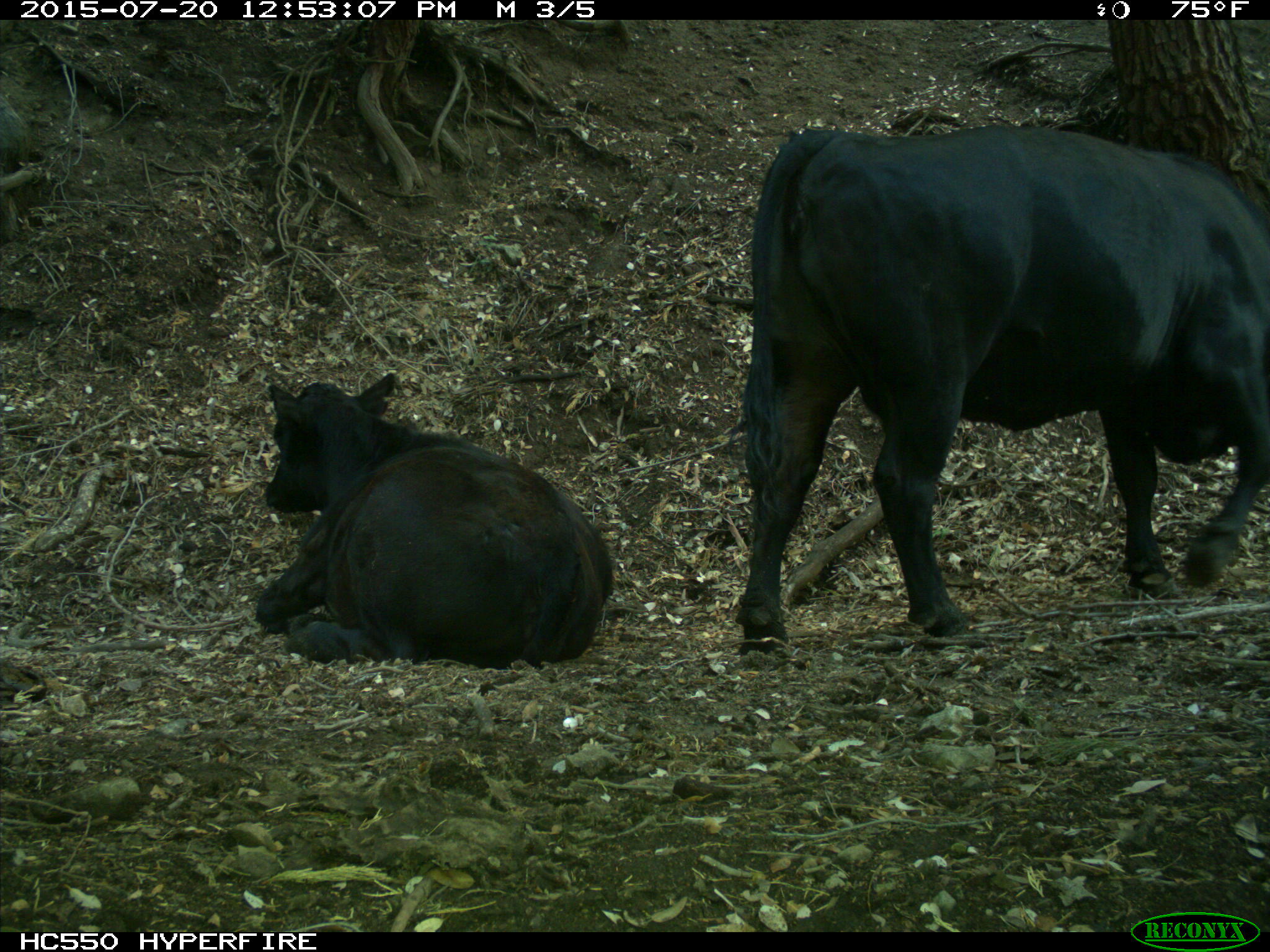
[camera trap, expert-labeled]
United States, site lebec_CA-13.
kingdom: Animalia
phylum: Chordata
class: Mammalia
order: Artiodactyla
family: Bovidae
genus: Bos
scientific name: Bos taurus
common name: domestic cow